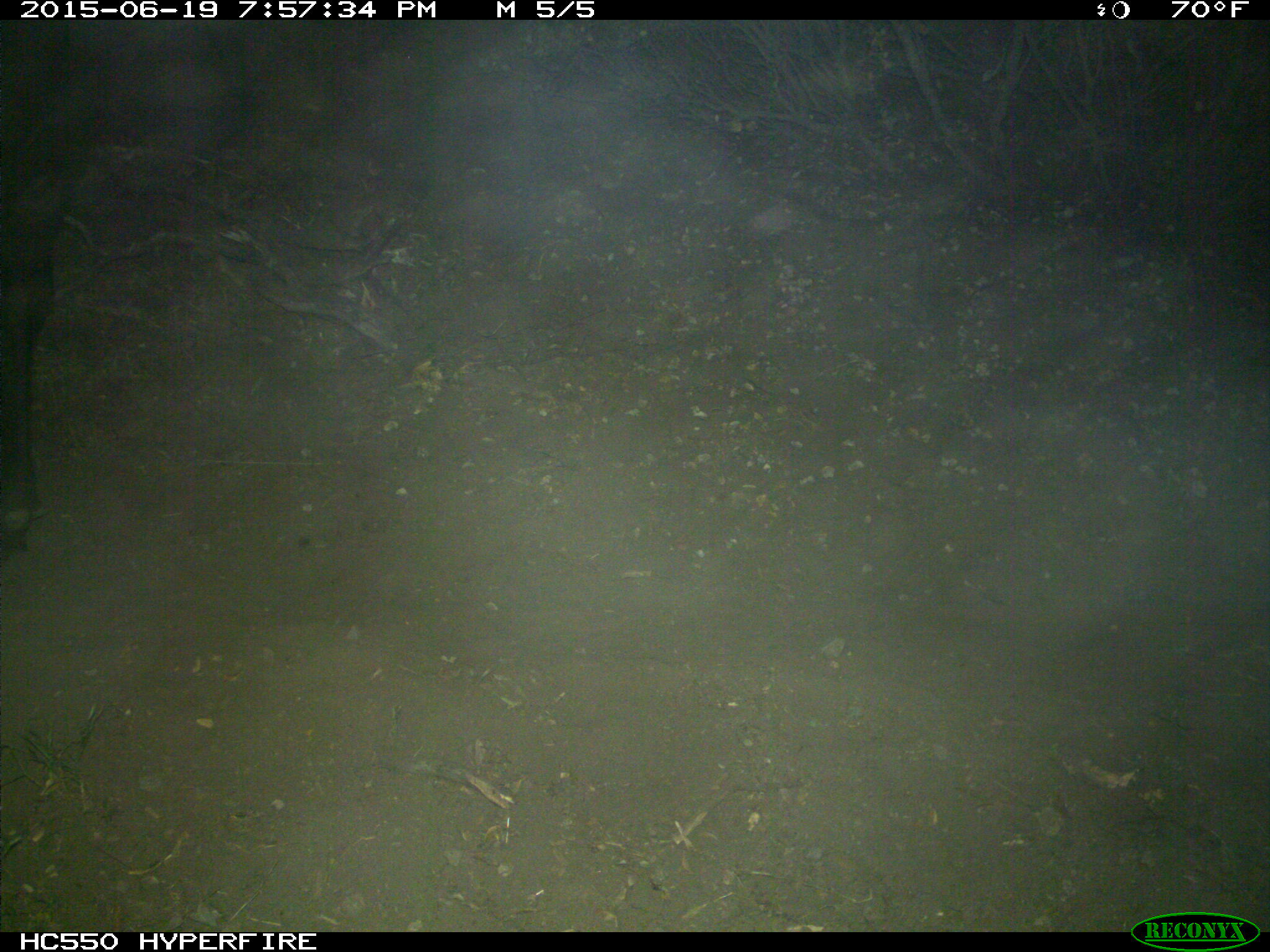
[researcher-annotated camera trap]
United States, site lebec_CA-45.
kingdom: Animalia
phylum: Chordata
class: Mammalia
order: Artiodactyla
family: Bovidae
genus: Bos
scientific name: Bos taurus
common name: domestic cow